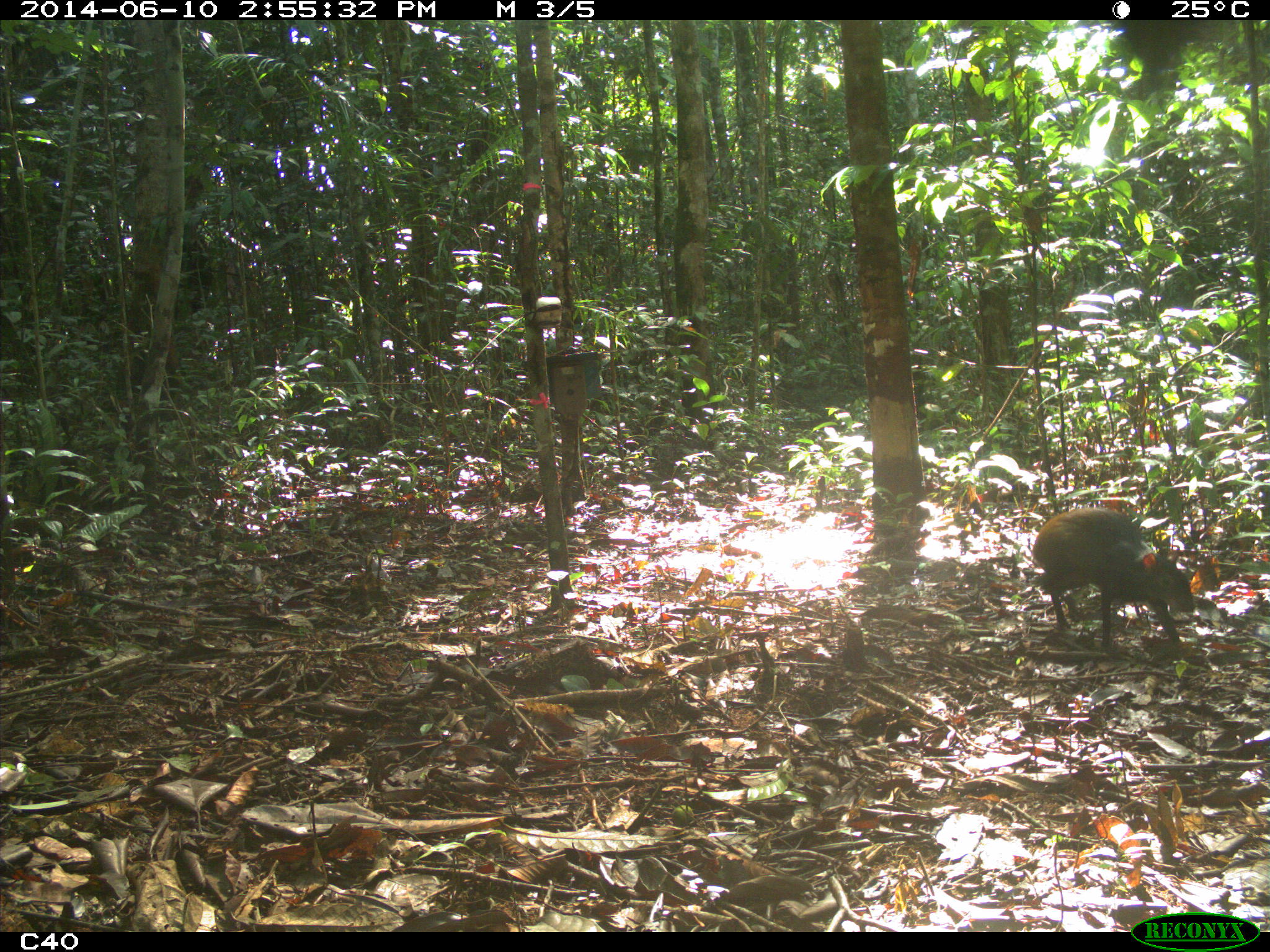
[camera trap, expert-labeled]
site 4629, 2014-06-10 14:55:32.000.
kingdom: Animalia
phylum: Chordata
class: Mammalia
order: Rodentia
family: Dasyproctidae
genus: Dasyprocta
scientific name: Dasyprocta leporina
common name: red-rumped agouti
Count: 1.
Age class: adult.